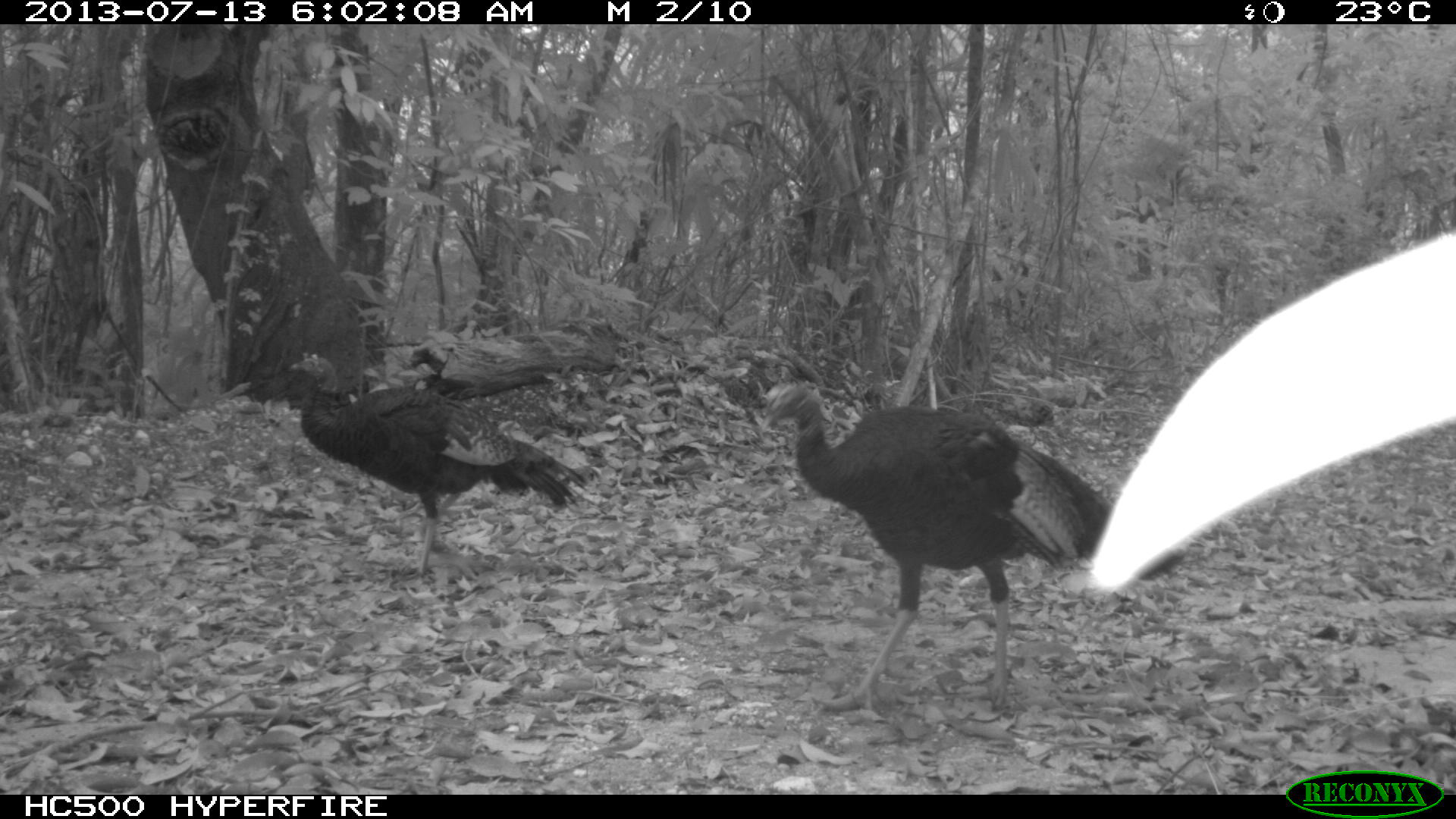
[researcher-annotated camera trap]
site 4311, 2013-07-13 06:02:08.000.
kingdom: Animalia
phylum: Chordata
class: Aves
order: Galliformes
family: Phasianidae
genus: Meleagris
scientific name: Meleagris ocellata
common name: ocellated turkey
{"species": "Meleagris ocellata (ocellated turkey)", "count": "2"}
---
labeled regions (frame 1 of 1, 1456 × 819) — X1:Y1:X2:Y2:
meleagris ocellata: 760:377:1182:718; 289:353:586:583